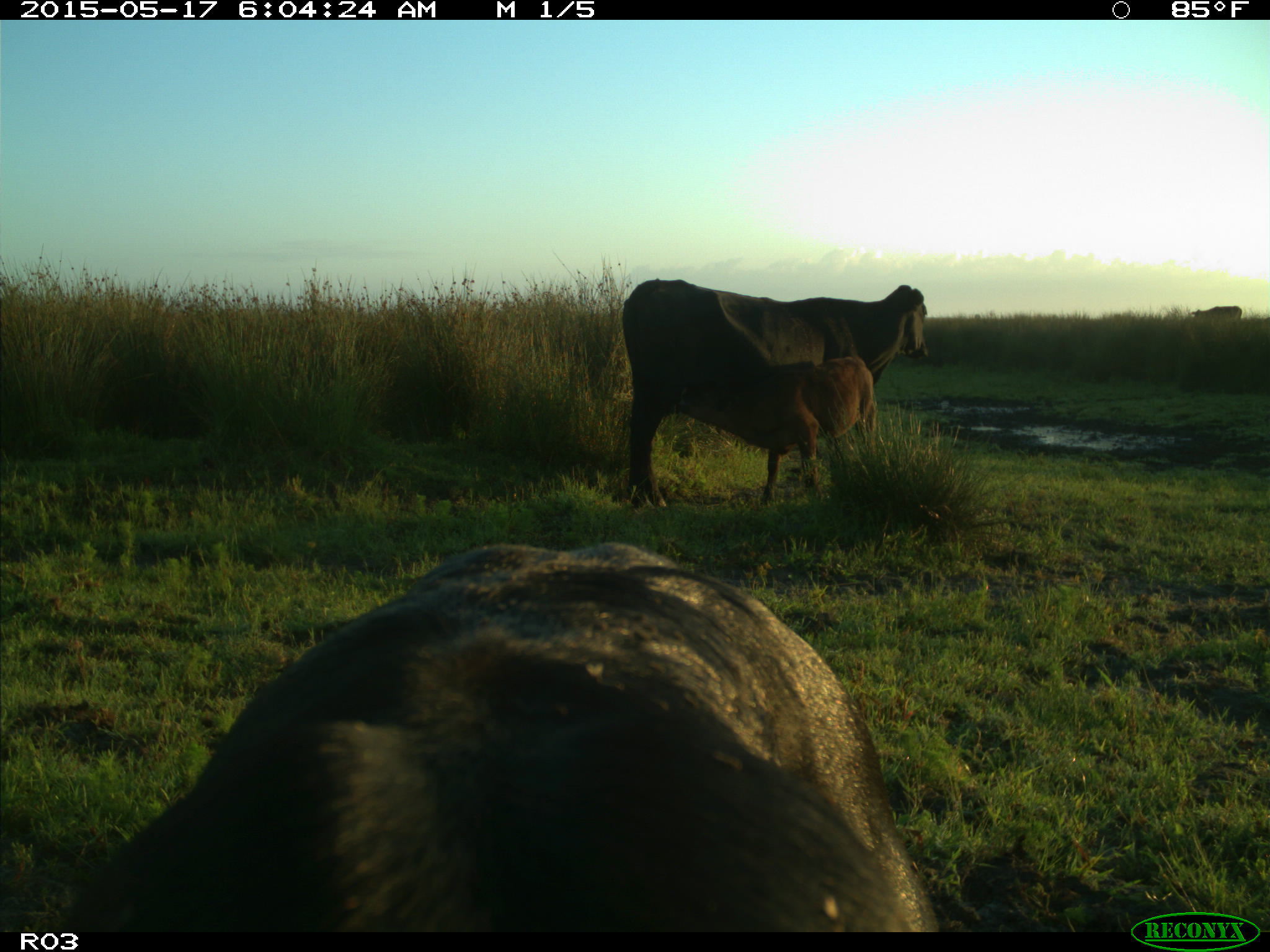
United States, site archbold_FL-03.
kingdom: Animalia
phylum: Chordata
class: Mammalia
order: Artiodactyla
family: Bovidae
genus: Bos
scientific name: Bos taurus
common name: domestic cow